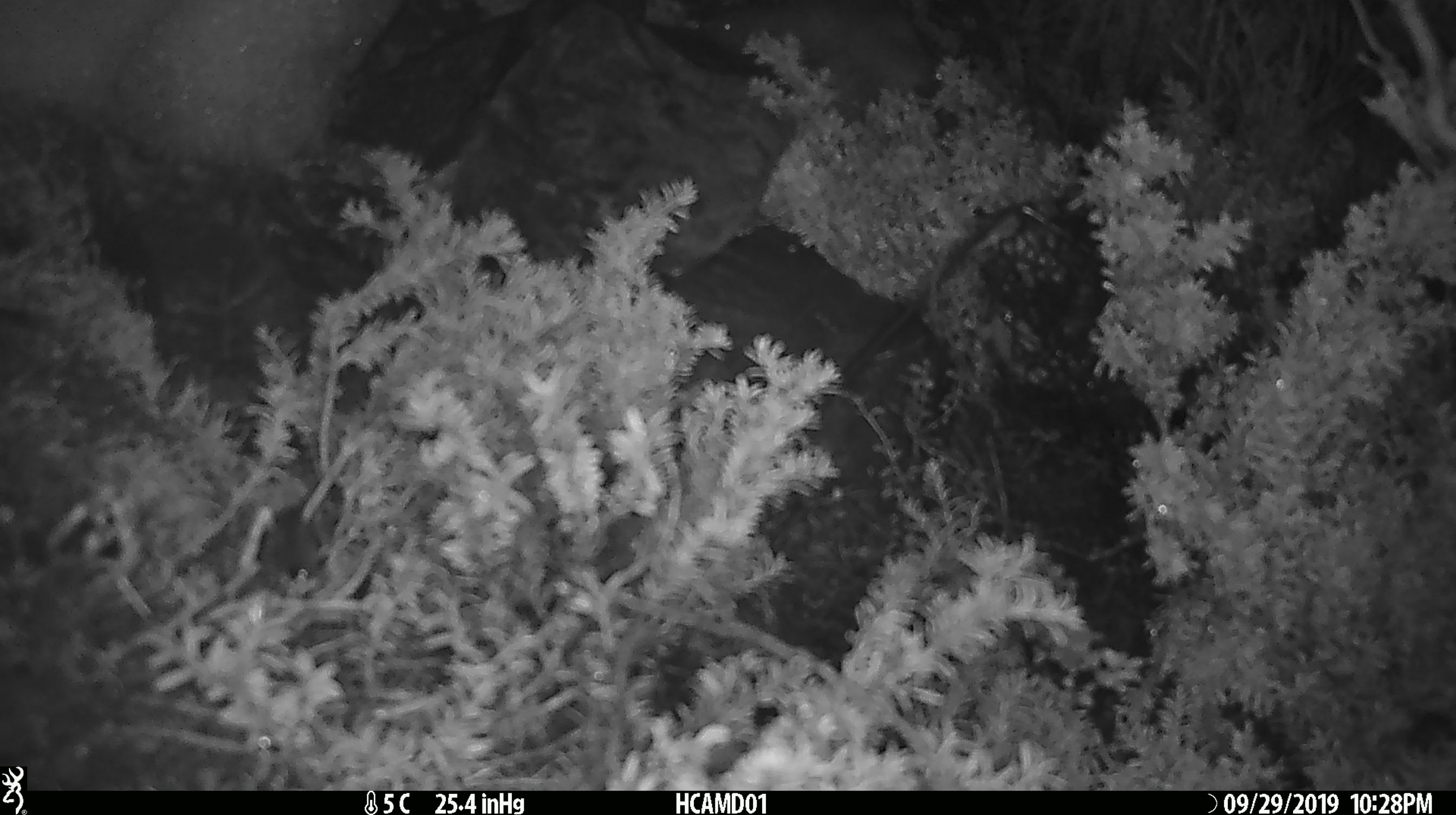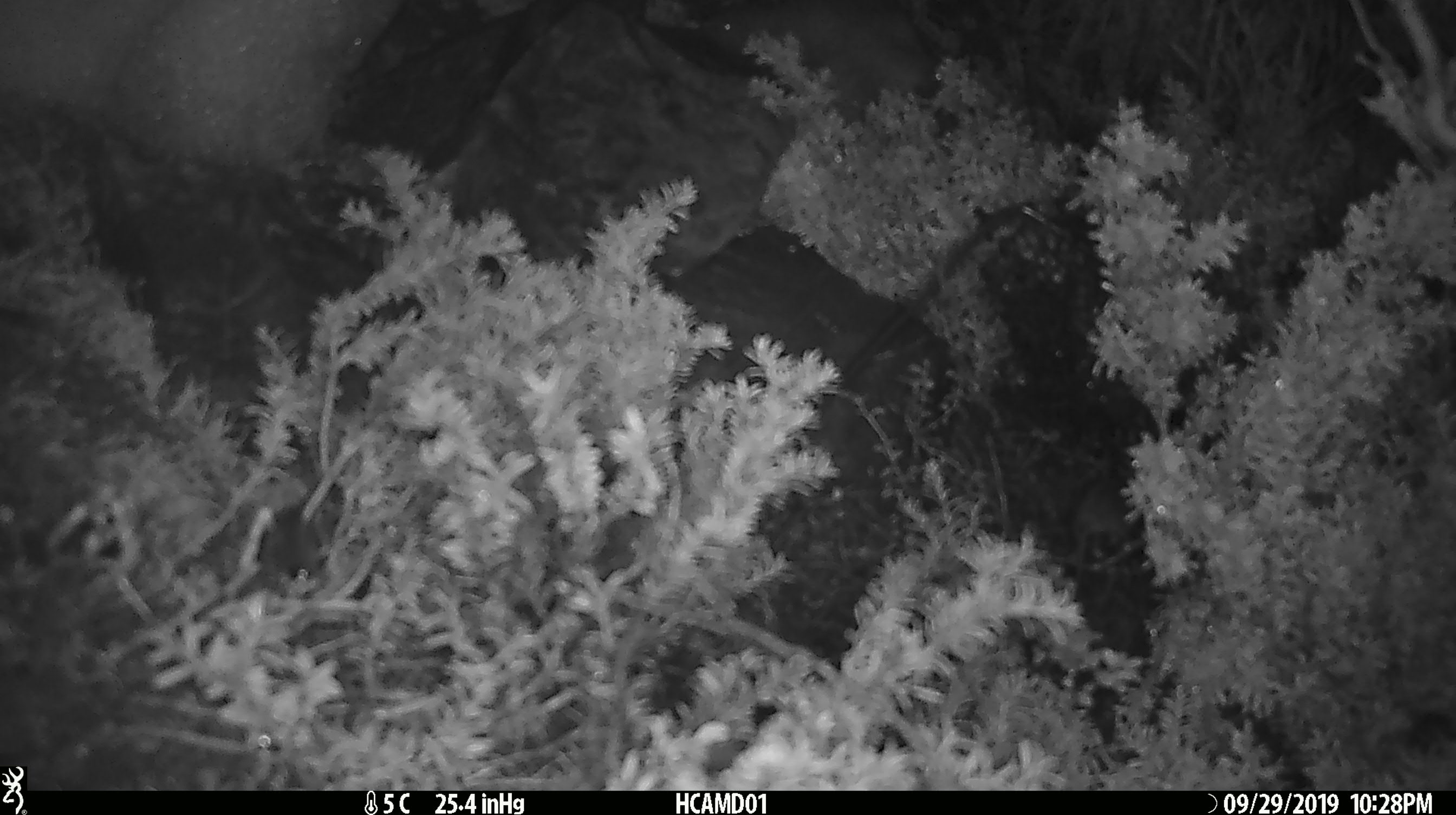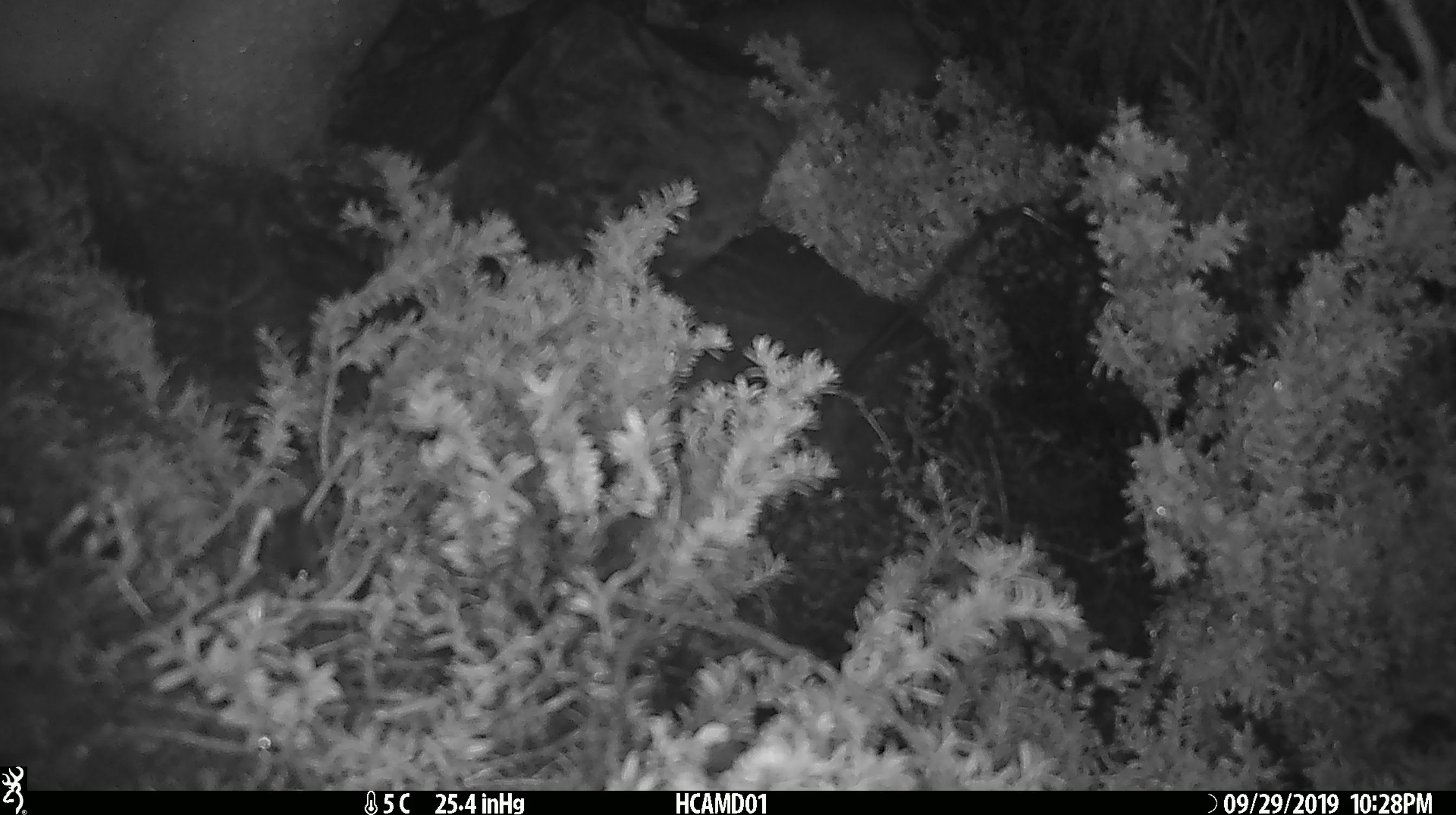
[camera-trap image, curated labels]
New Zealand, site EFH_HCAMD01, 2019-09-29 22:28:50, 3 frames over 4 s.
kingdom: Animalia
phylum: Chordata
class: Mammalia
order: Rodentia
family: Muridae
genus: Mus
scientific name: Mus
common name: mouse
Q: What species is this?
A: Mouse (Mus).